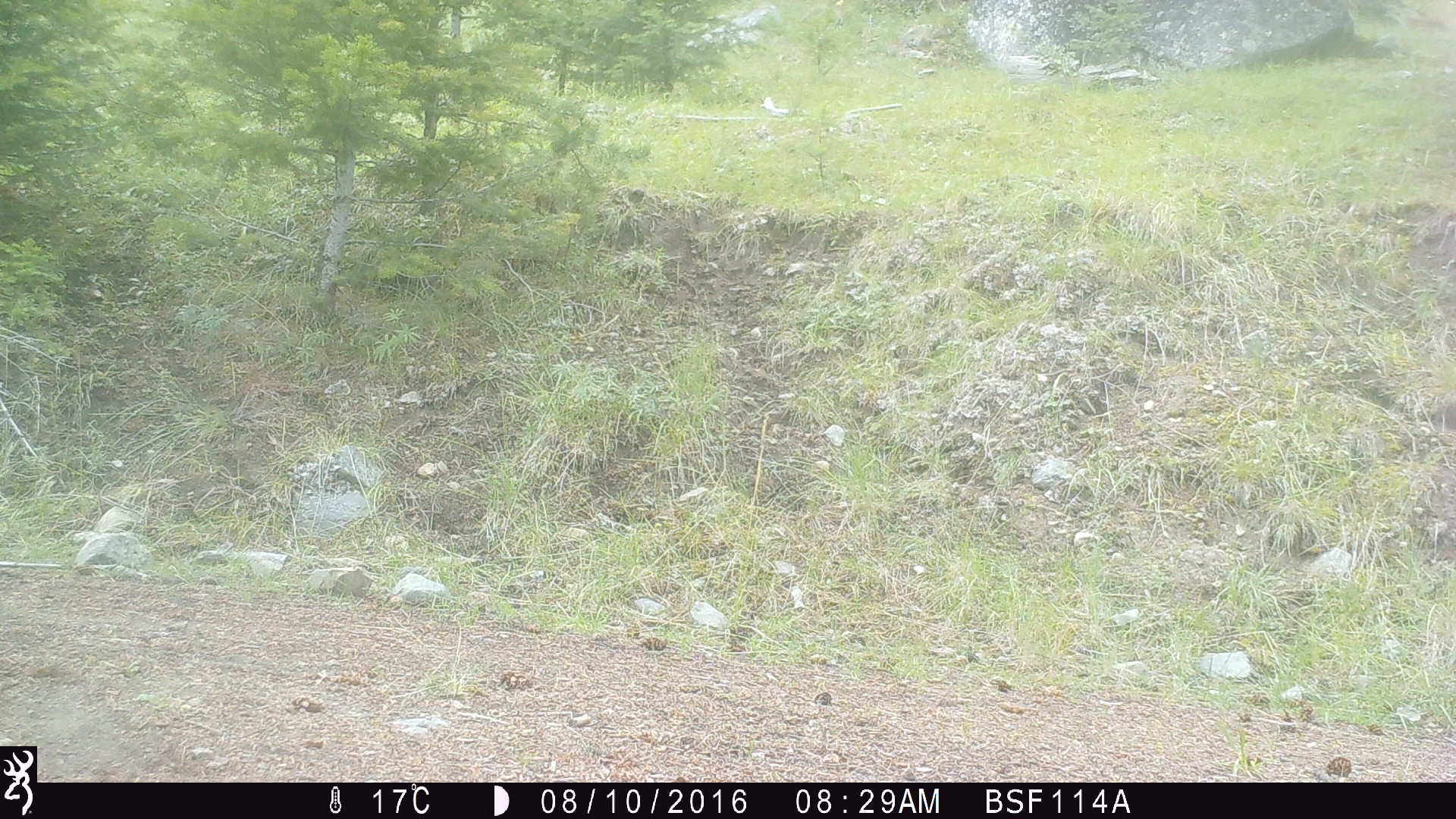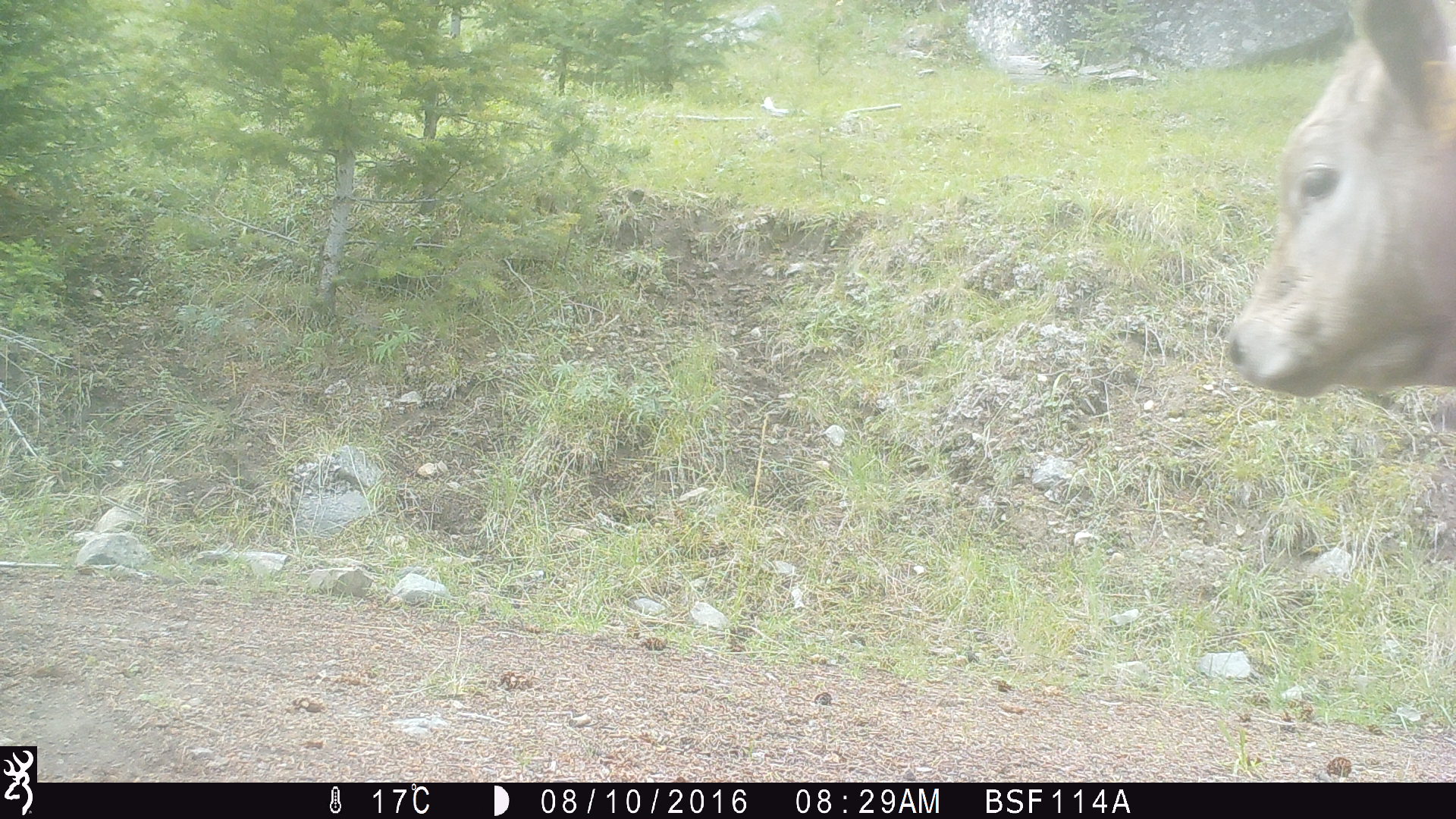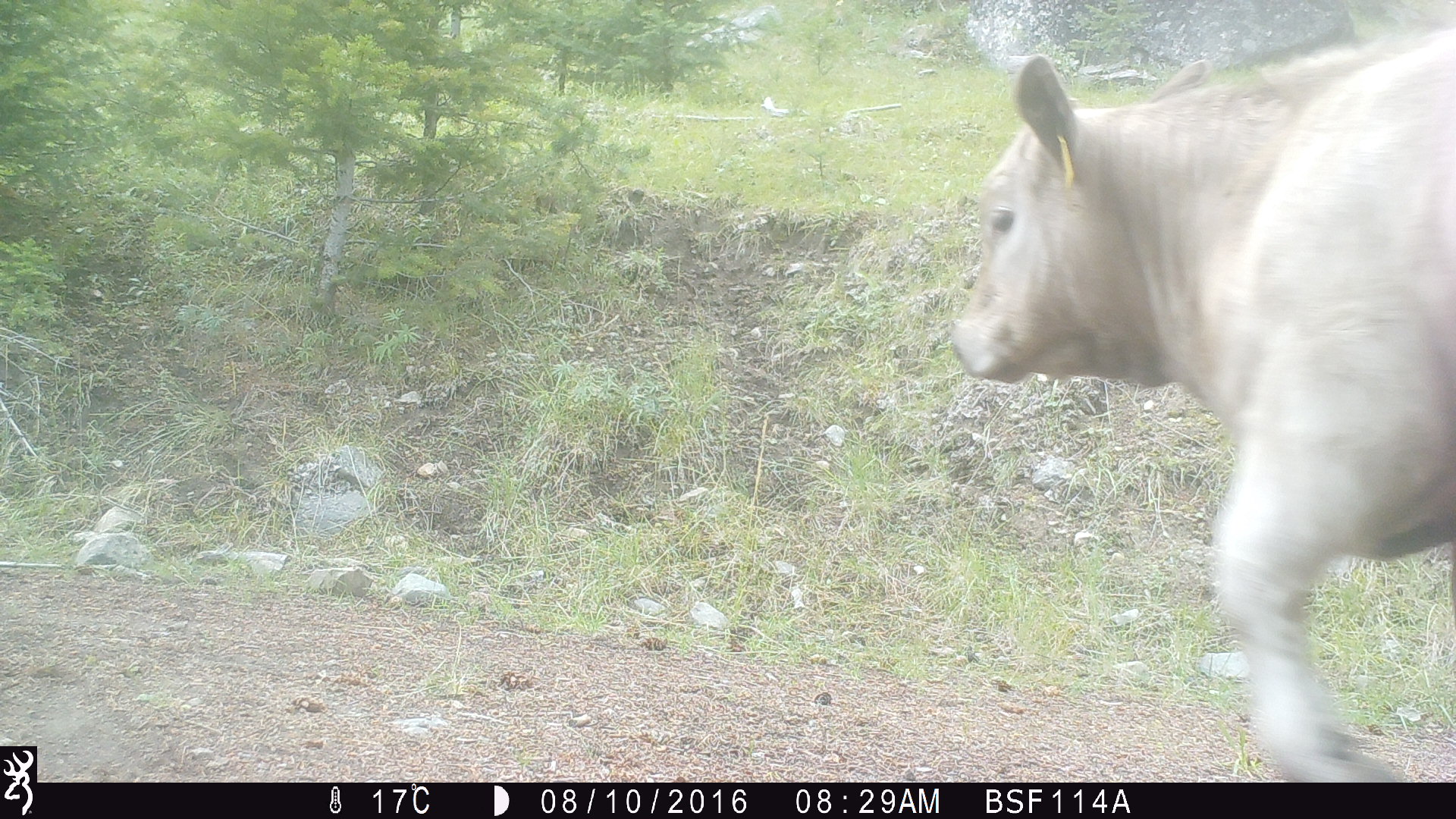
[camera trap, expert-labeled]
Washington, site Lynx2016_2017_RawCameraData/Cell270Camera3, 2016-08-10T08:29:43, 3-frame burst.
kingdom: Animalia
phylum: Chordata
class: Mammalia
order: Artiodactyla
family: Bovidae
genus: Bos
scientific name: Bos taurus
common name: domestic cattle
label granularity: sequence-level